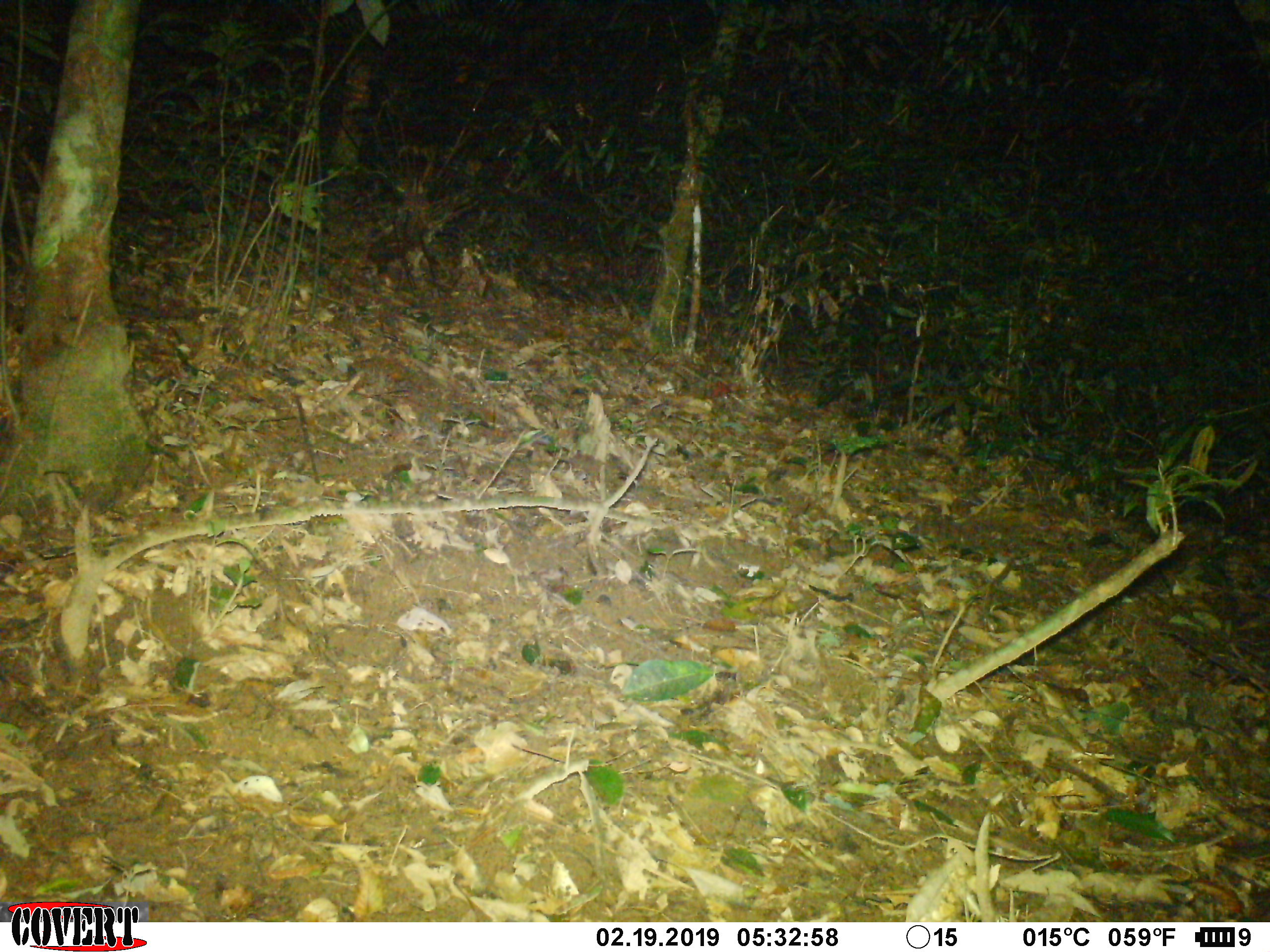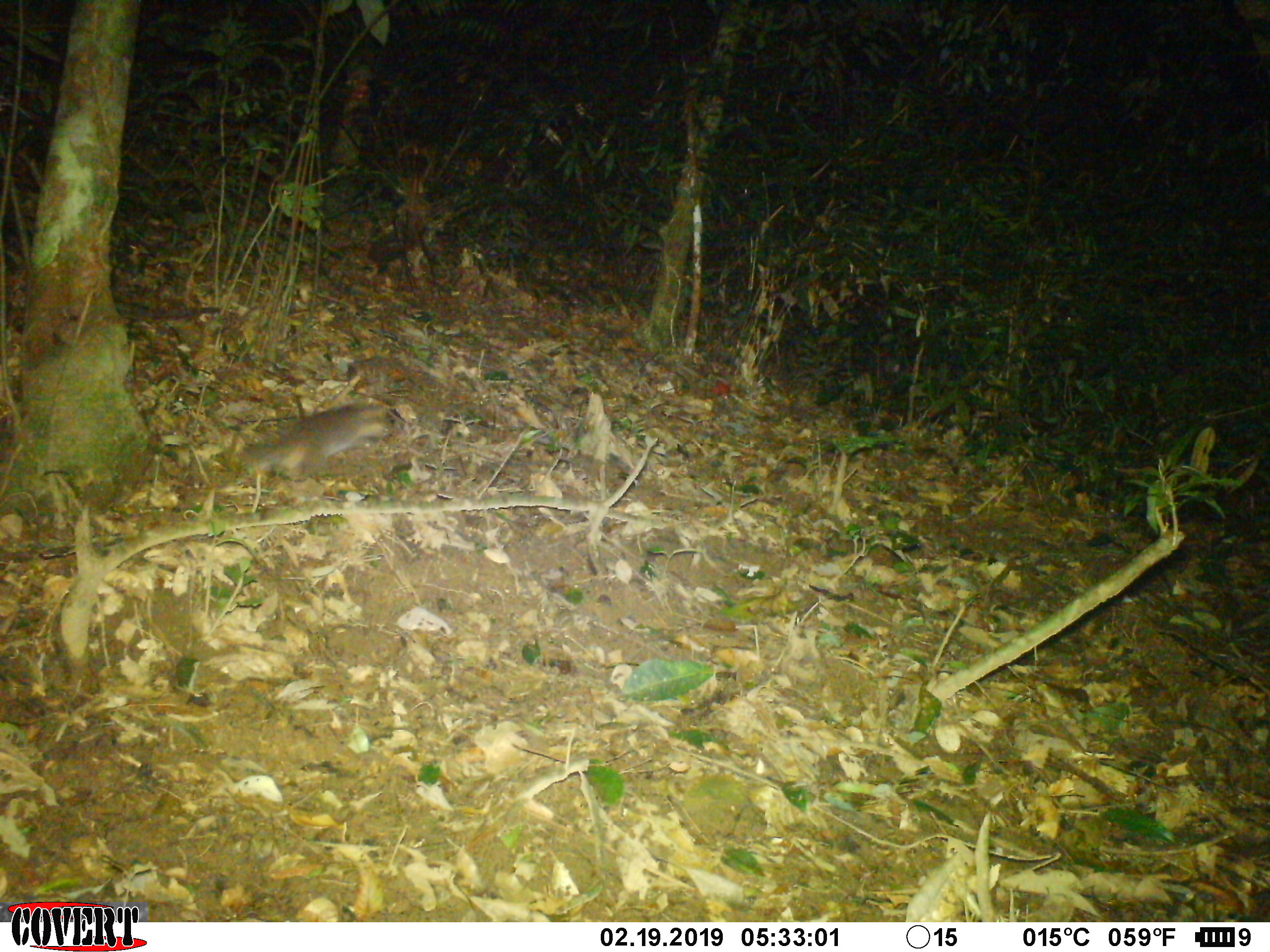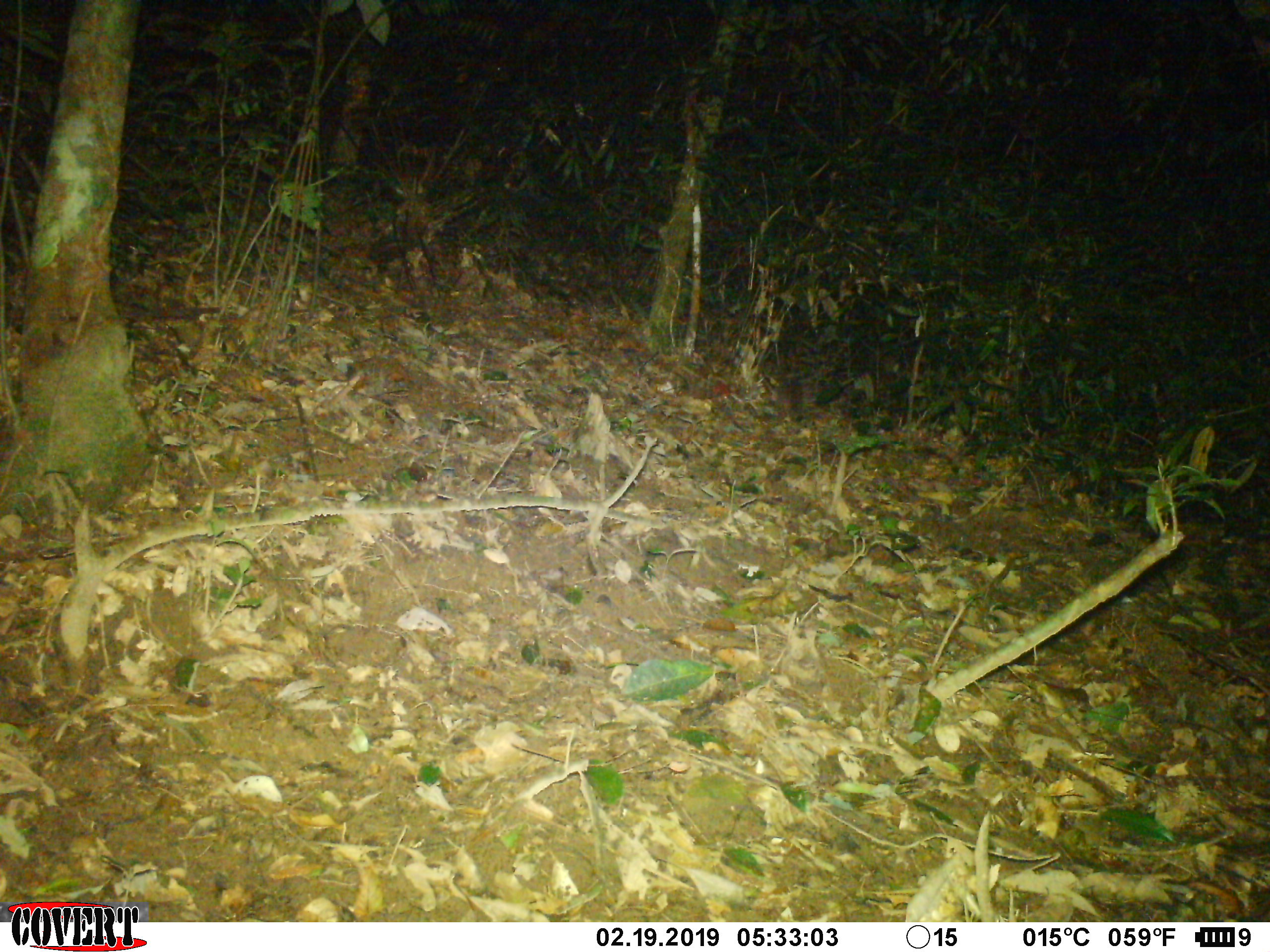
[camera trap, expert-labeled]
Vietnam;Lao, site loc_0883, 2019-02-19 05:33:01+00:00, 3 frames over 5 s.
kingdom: Animalia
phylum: Chordata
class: Mammalia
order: Carnivora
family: Mustelidae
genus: Melogale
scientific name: Melogale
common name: ferret badger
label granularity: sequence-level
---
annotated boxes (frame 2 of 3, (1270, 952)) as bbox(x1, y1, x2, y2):
ferret badger: bbox(236, 399, 396, 501)